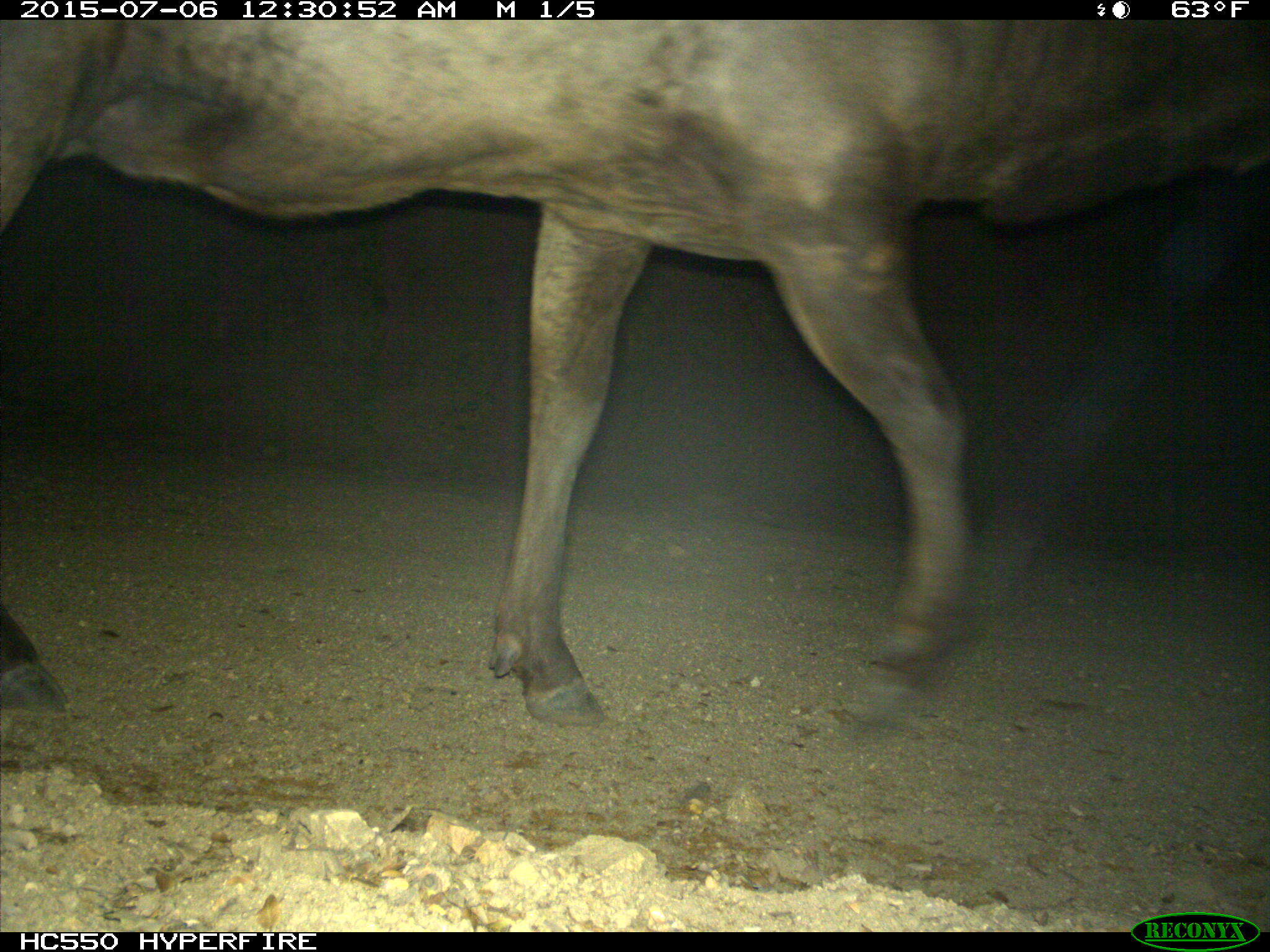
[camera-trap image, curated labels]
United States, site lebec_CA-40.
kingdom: Animalia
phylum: Chordata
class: Mammalia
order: Artiodactyla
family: Cervidae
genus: Cervus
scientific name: Cervus canadensis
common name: elk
Cervus canadensis (elk).